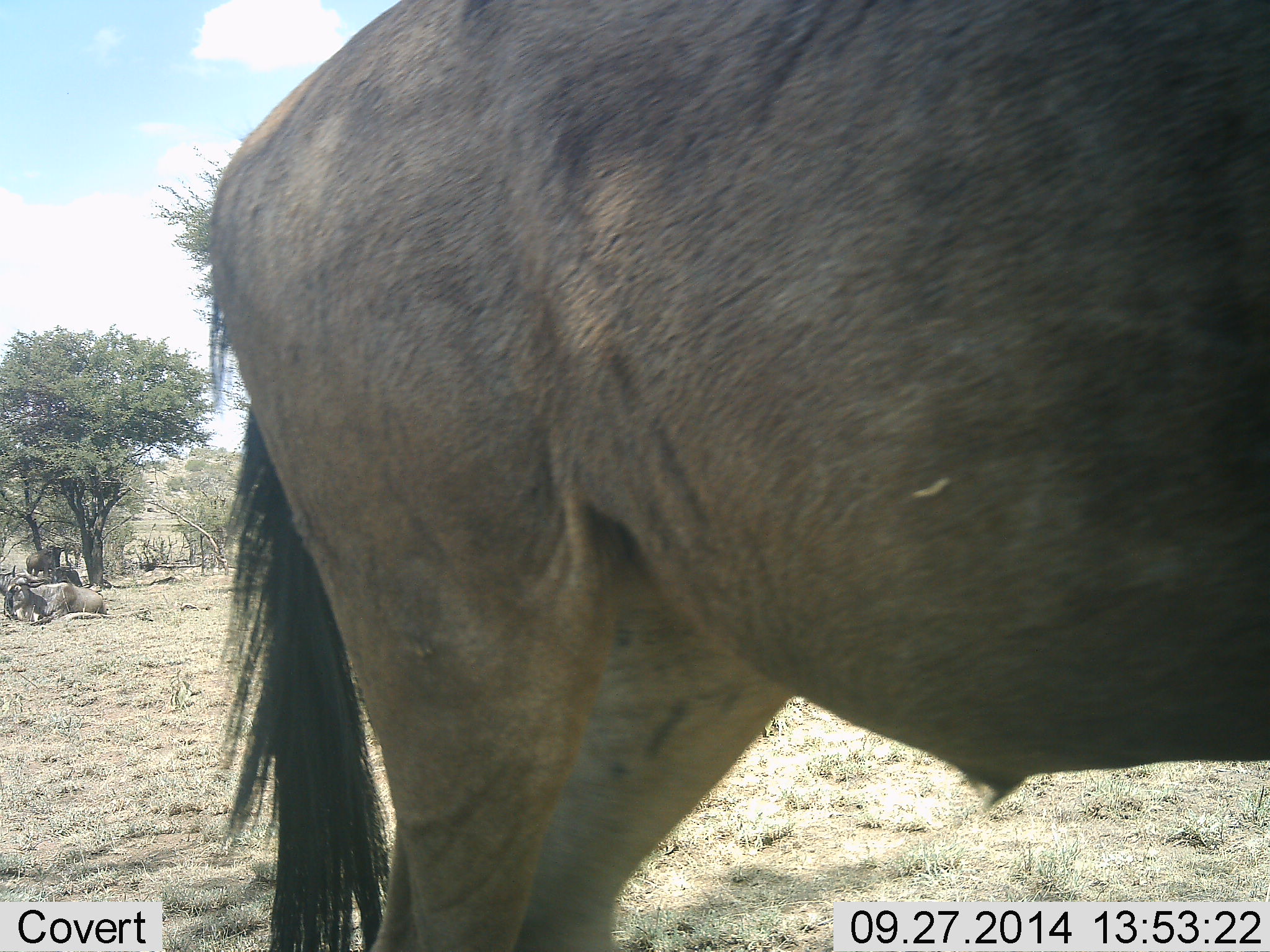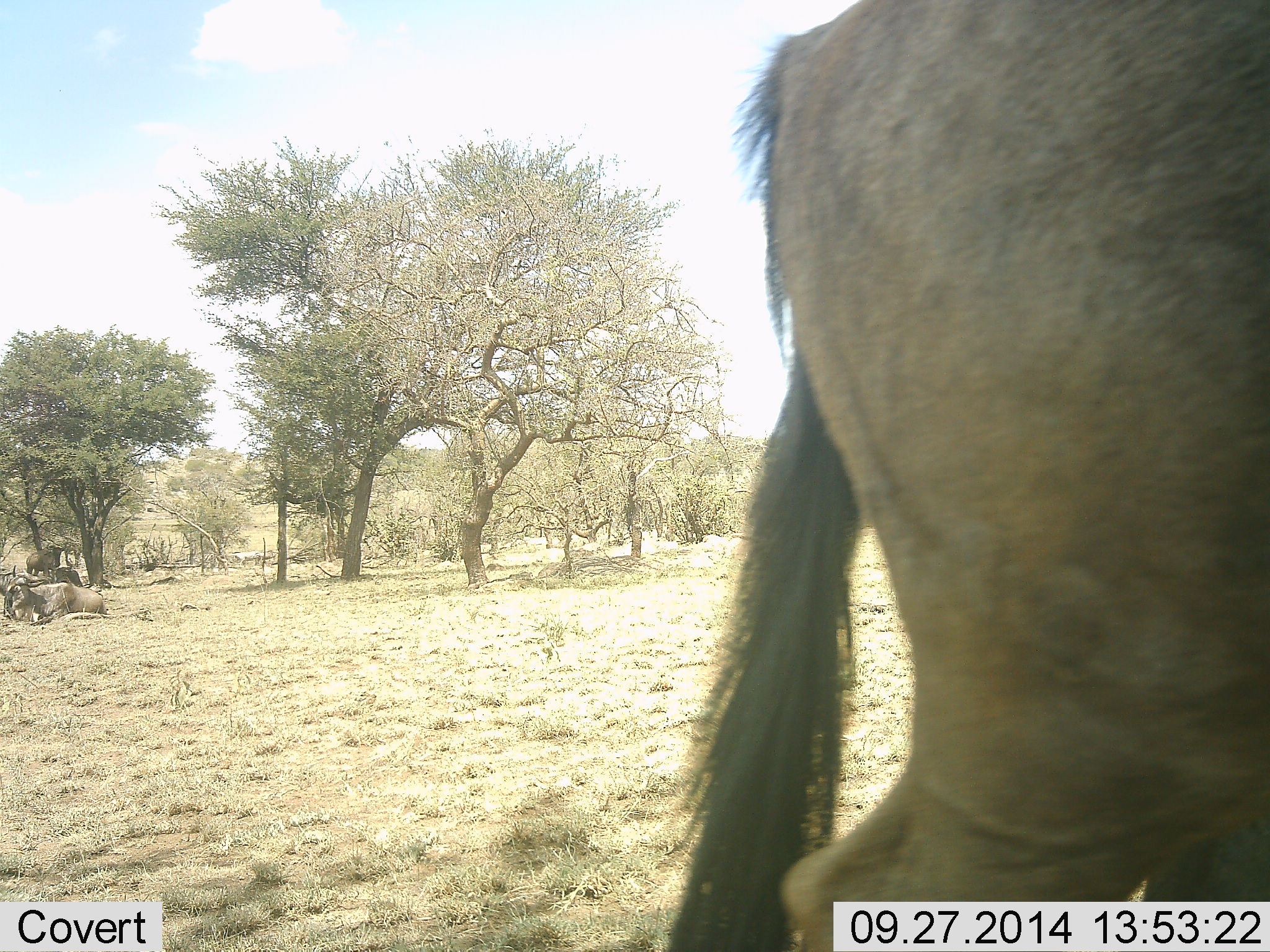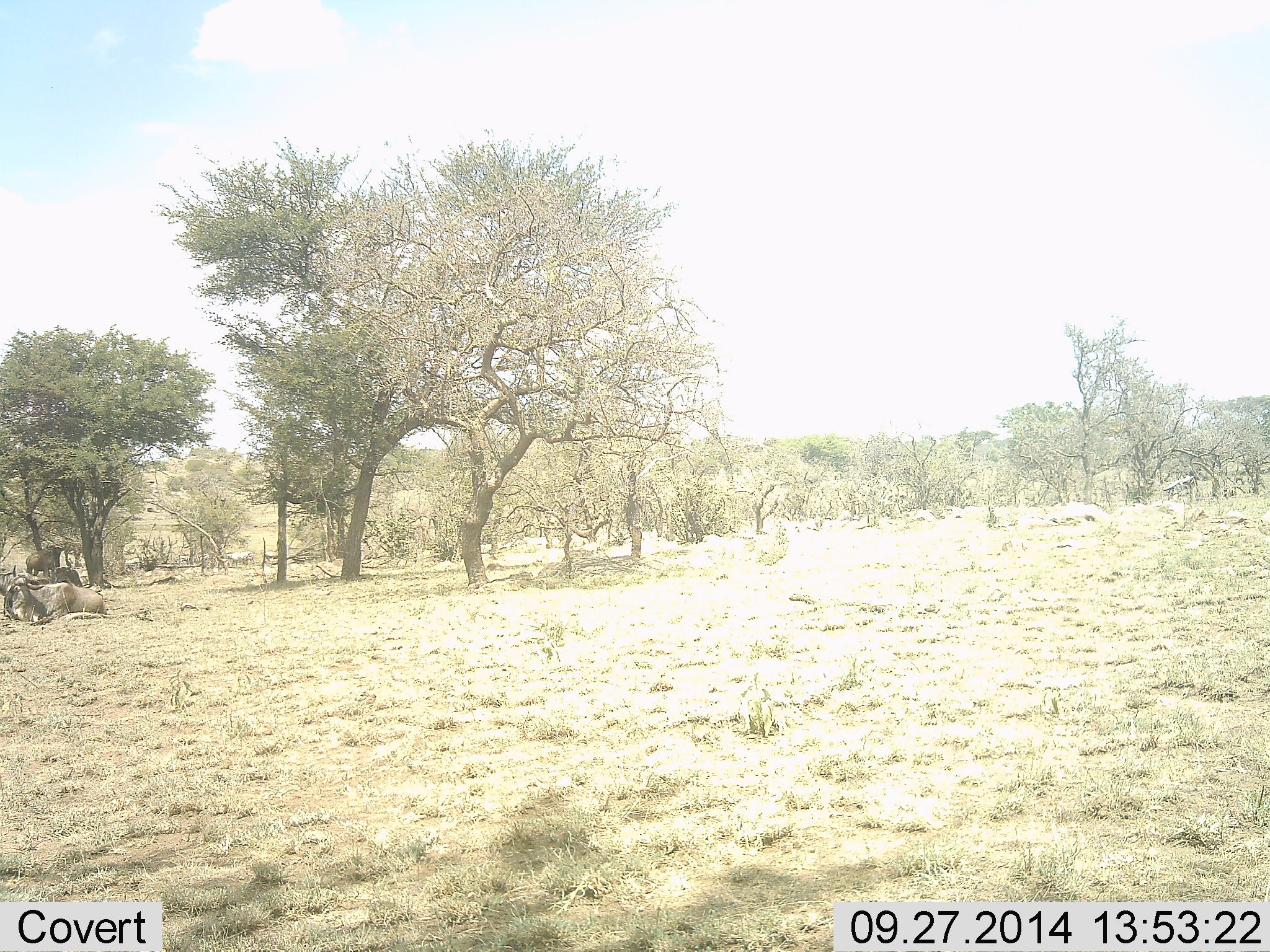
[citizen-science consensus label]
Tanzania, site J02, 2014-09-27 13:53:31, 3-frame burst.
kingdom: Animalia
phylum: Chordata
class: Mammalia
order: Artiodactyla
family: Bovidae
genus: Connochaetes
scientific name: Connochaetes taurinus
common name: blue wildebeest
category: wildebeest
Wildebeest (blue wildebeest) (Connochaetes taurinus), count 3. Behavior (volunteer vote fractions): standing 27%, resting 82%, moving 82%, interacting 0%. Young present (vote fraction): 0%. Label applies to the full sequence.